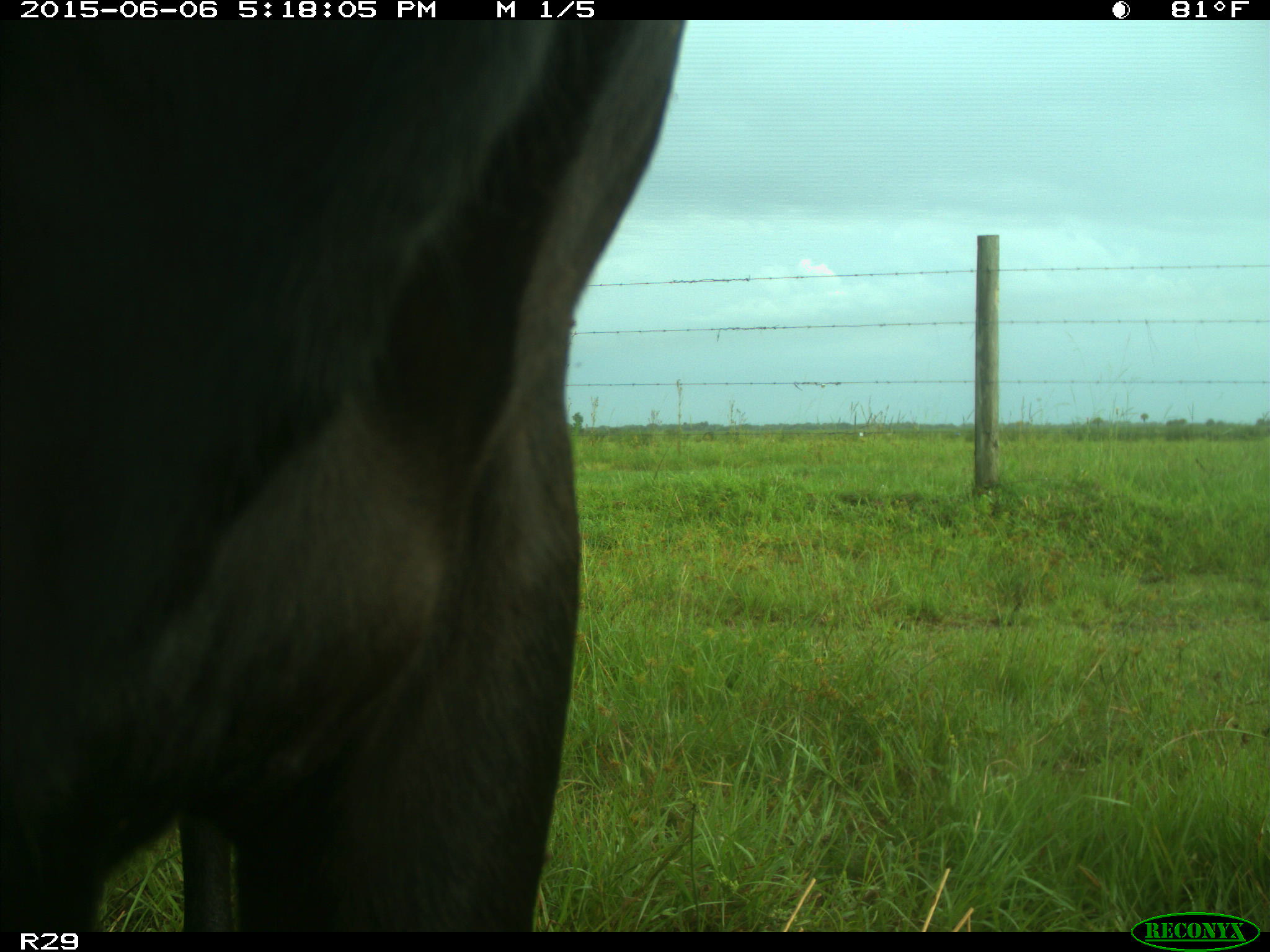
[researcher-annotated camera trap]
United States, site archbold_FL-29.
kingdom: Animalia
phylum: Chordata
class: Mammalia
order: Artiodactyla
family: Bovidae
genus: Bos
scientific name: Bos taurus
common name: domestic cow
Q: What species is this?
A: Bos taurus (domestic cow).